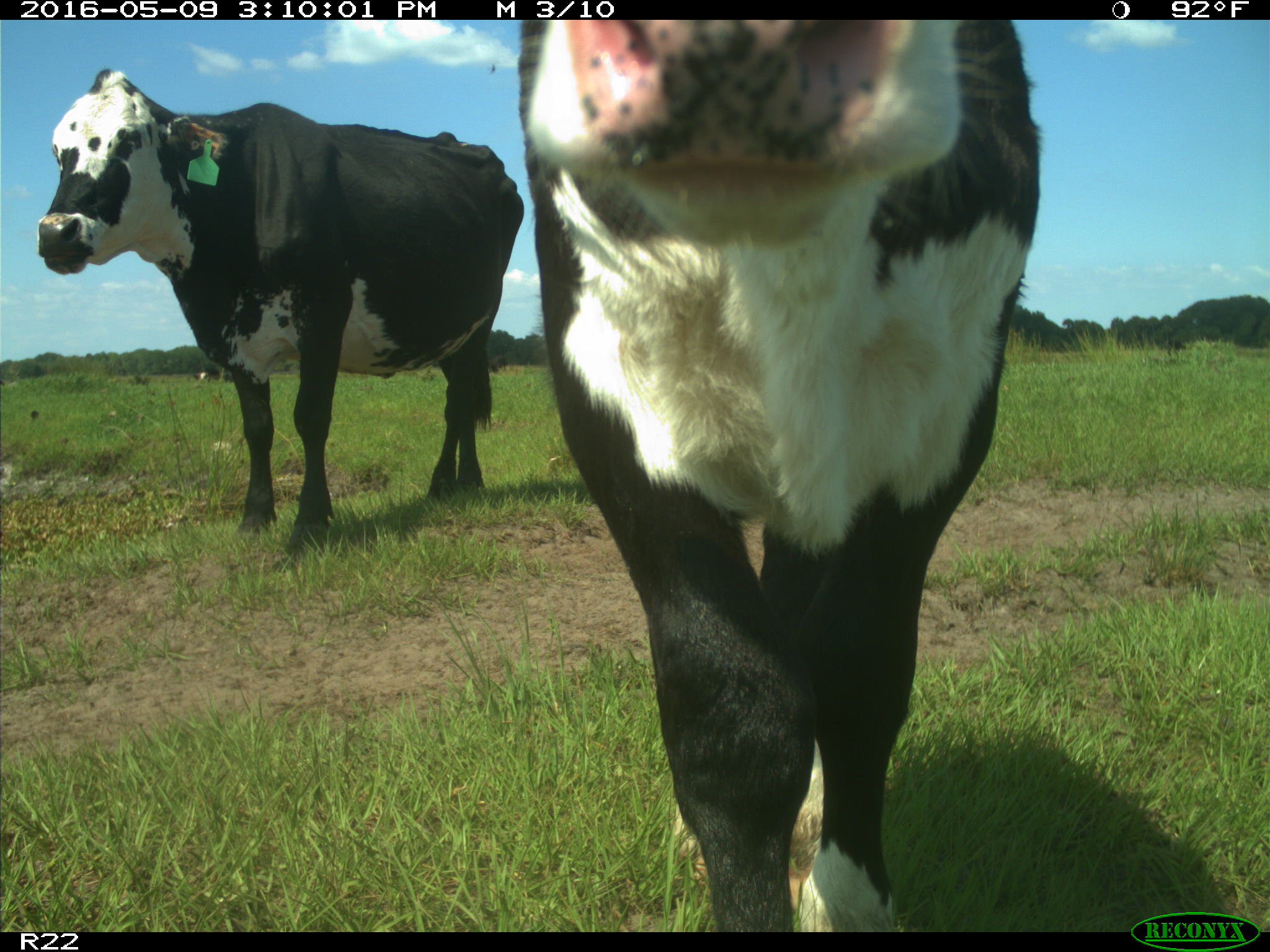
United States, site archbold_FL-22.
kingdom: Animalia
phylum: Chordata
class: Mammalia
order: Artiodactyla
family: Bovidae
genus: Bos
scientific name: Bos taurus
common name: domestic cow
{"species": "Bos taurus (domestic cow)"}